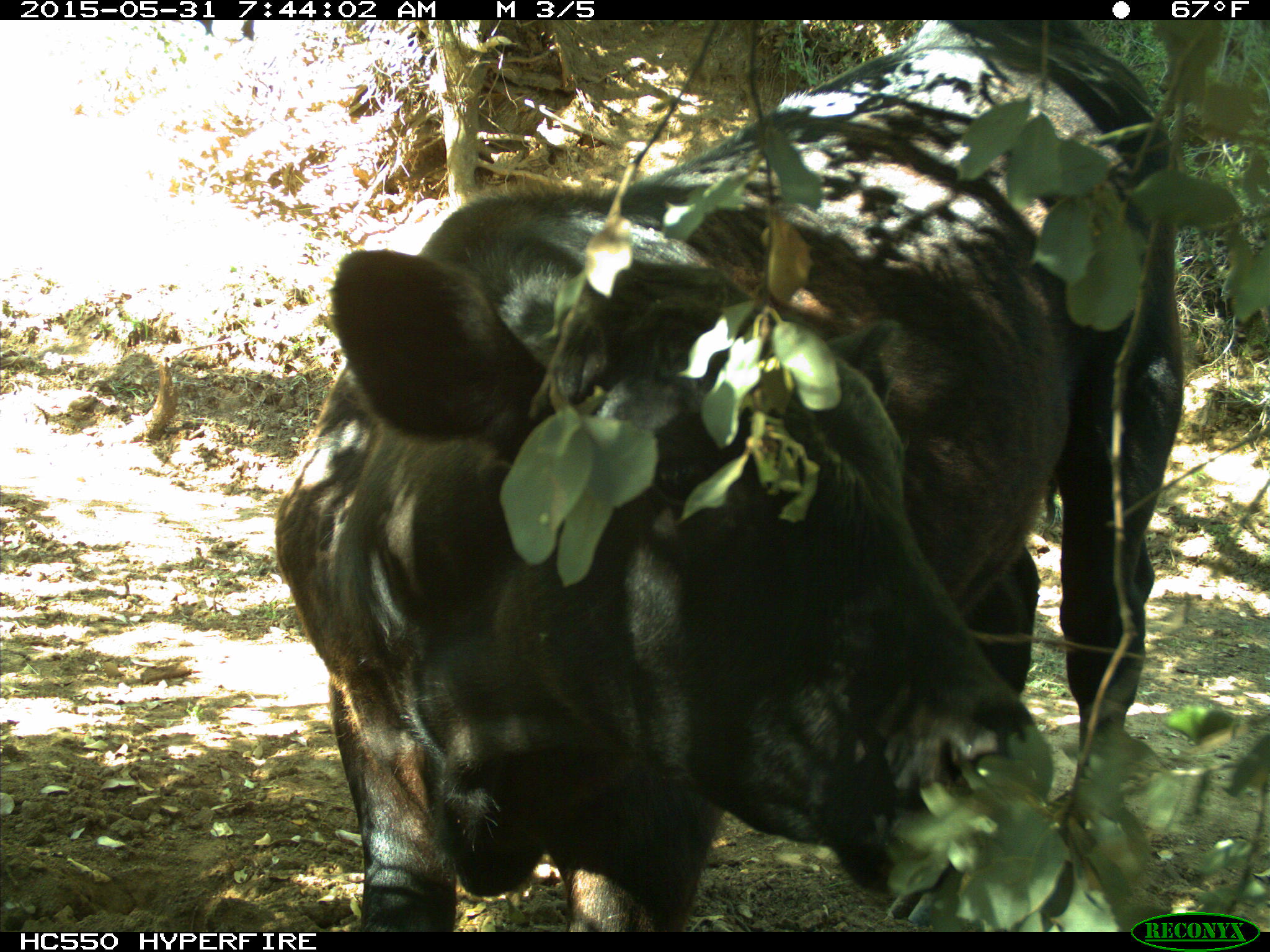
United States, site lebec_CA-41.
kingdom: Animalia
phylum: Chordata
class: Mammalia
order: Artiodactyla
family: Bovidae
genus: Bos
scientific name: Bos taurus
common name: domestic cow